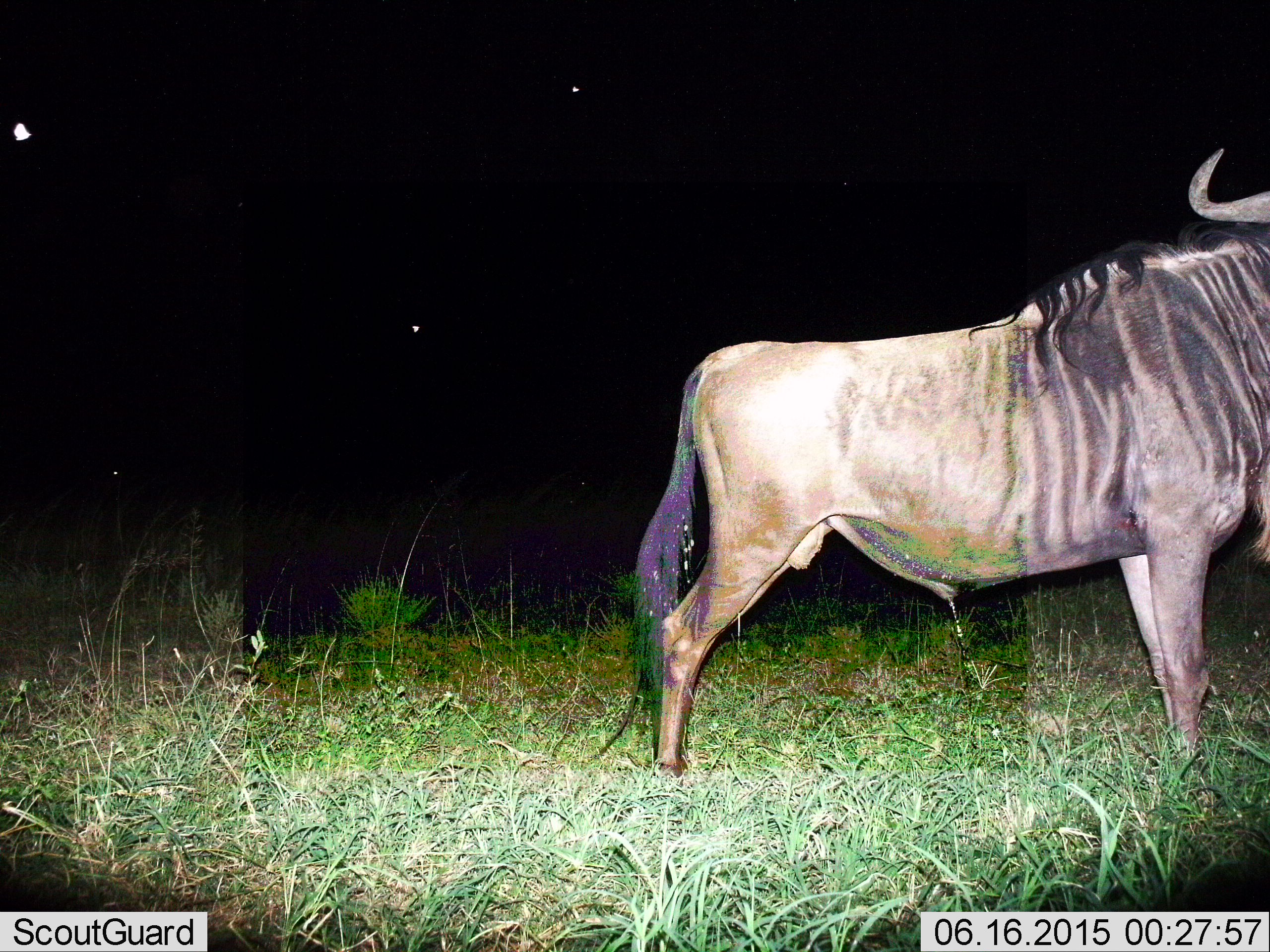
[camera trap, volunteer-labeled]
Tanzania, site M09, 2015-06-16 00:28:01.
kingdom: Animalia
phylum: Chordata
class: Mammalia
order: Artiodactyla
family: Bovidae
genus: Connochaetes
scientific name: Connochaetes taurinus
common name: blue wildebeest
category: wildebeest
Wildebeest (blue wildebeest) (Connochaetes taurinus), count 1. Behavior (volunteer vote fractions): standing 100%, resting 0%, moving 0%, interacting 0%. Young present (vote fraction): 0%. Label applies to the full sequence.